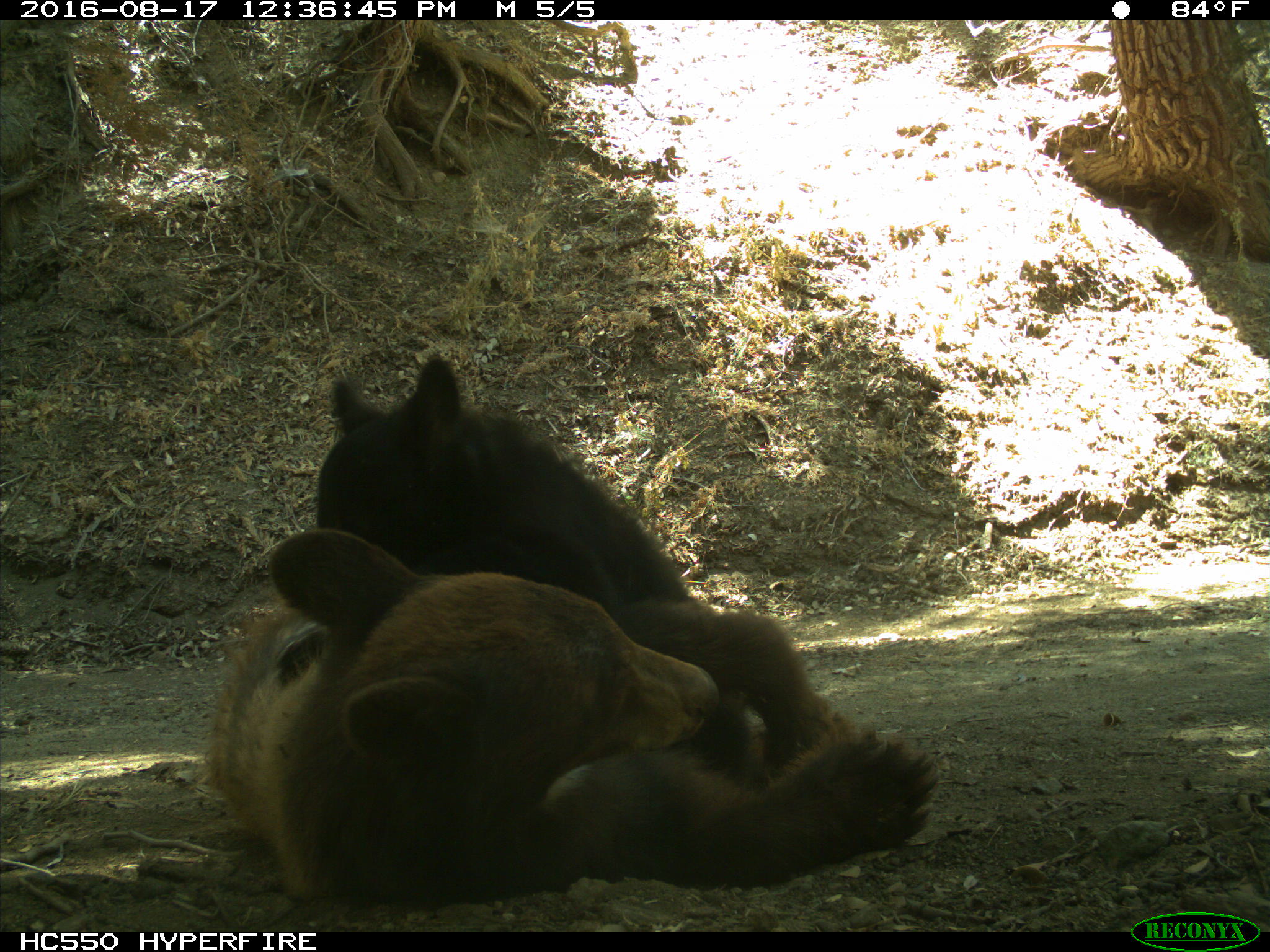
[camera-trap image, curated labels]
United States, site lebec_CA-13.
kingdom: Animalia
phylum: Chordata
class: Mammalia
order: Carnivora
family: Ursidae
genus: Ursus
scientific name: Ursus americanus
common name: american black bear